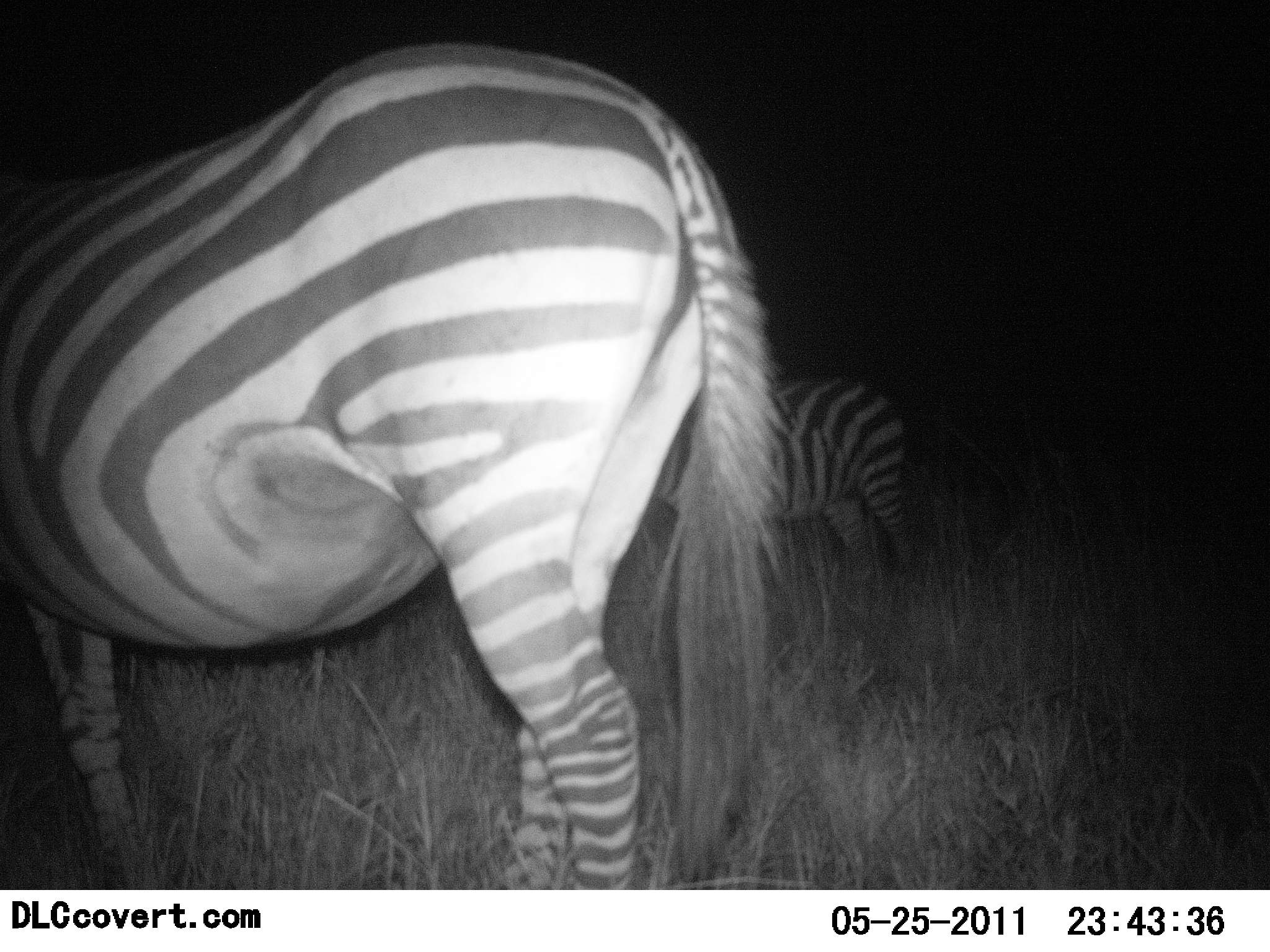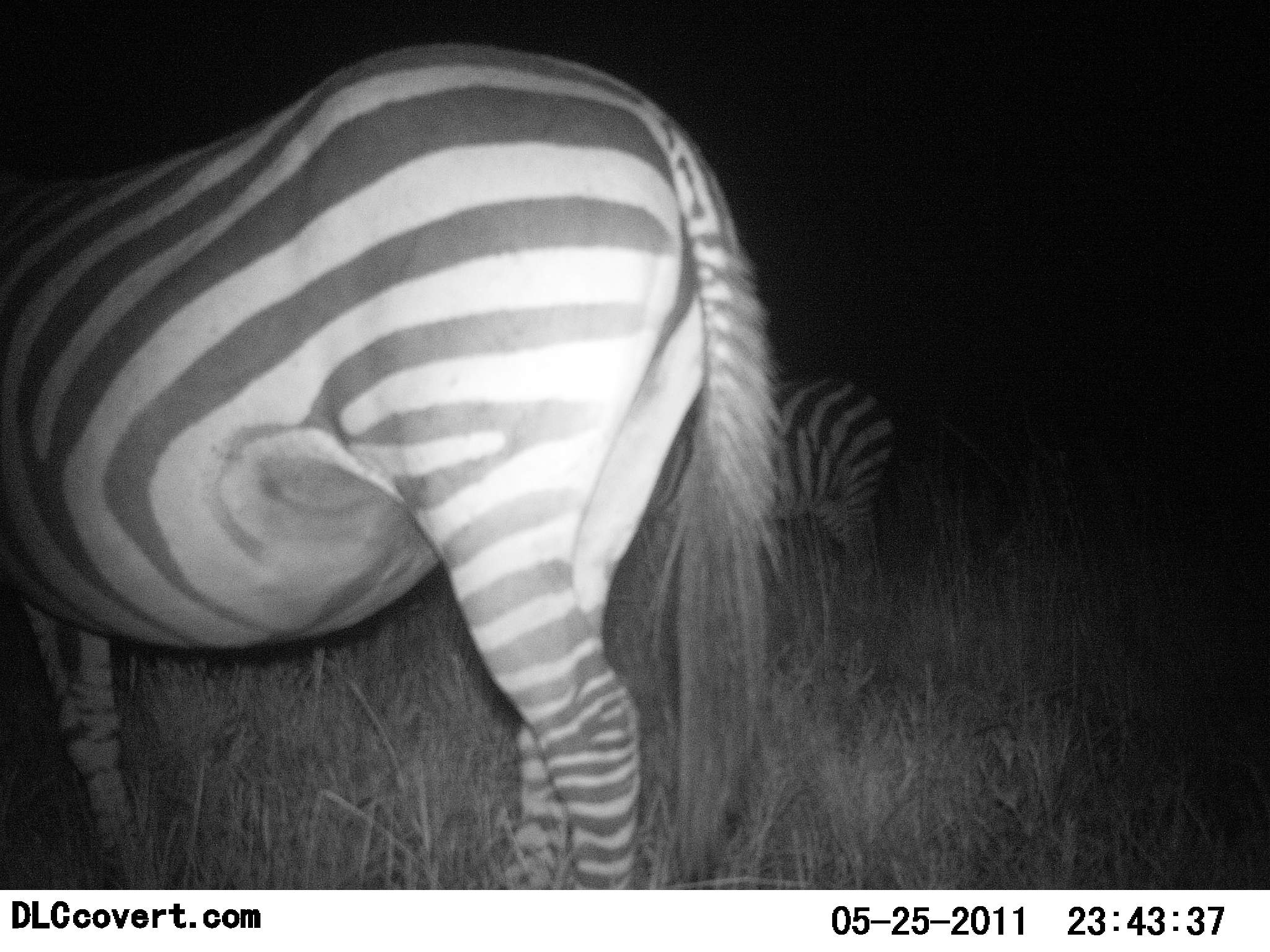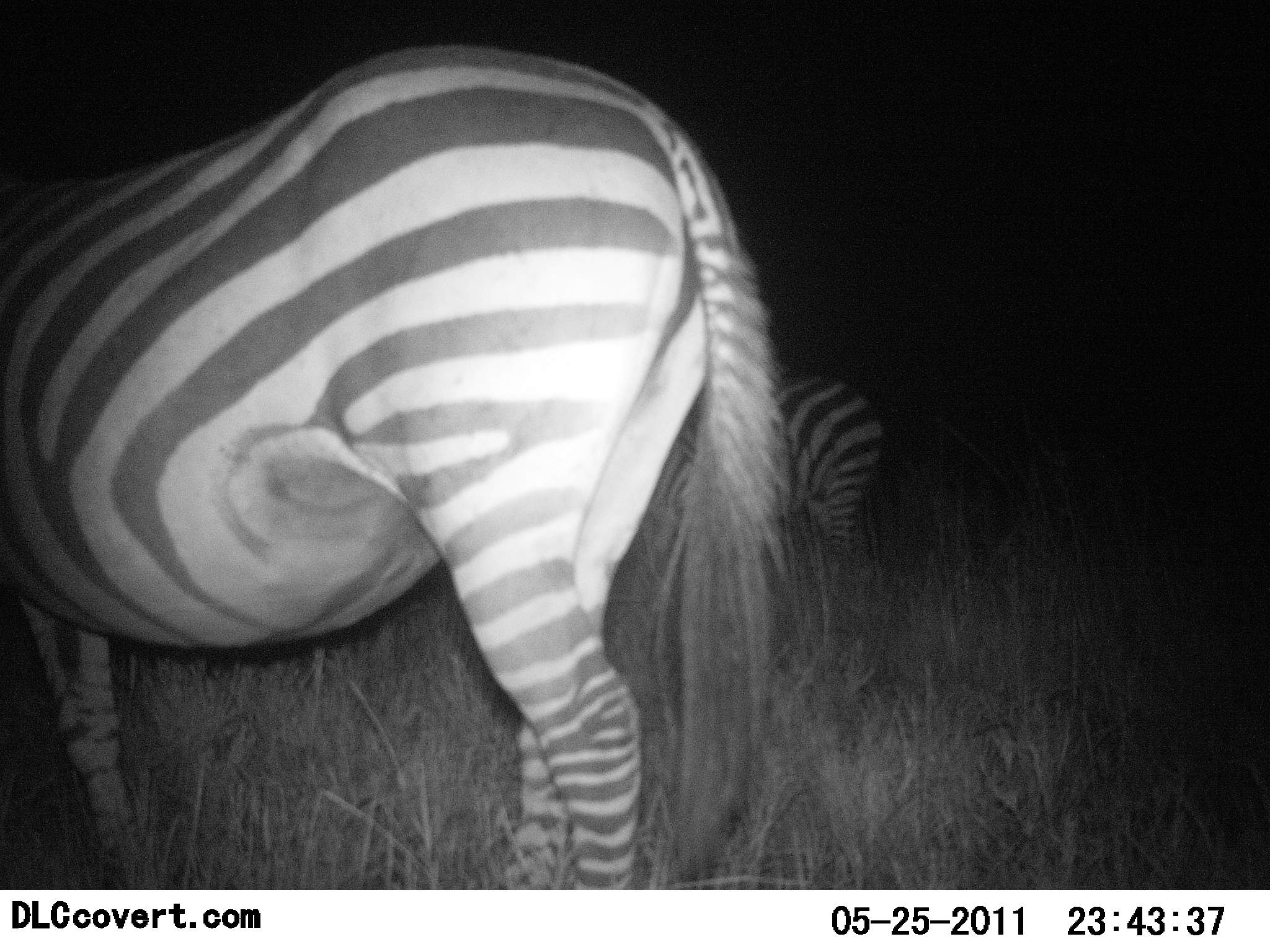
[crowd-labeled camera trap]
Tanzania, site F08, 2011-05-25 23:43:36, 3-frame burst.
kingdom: Animalia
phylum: Chordata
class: Mammalia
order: Perissodactyla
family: Equidae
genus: Equus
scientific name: Equus quagga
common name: plains zebra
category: zebra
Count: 2.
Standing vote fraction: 90%.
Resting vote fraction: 10%.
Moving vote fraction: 10%.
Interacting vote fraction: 0%.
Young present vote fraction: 0%.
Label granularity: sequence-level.